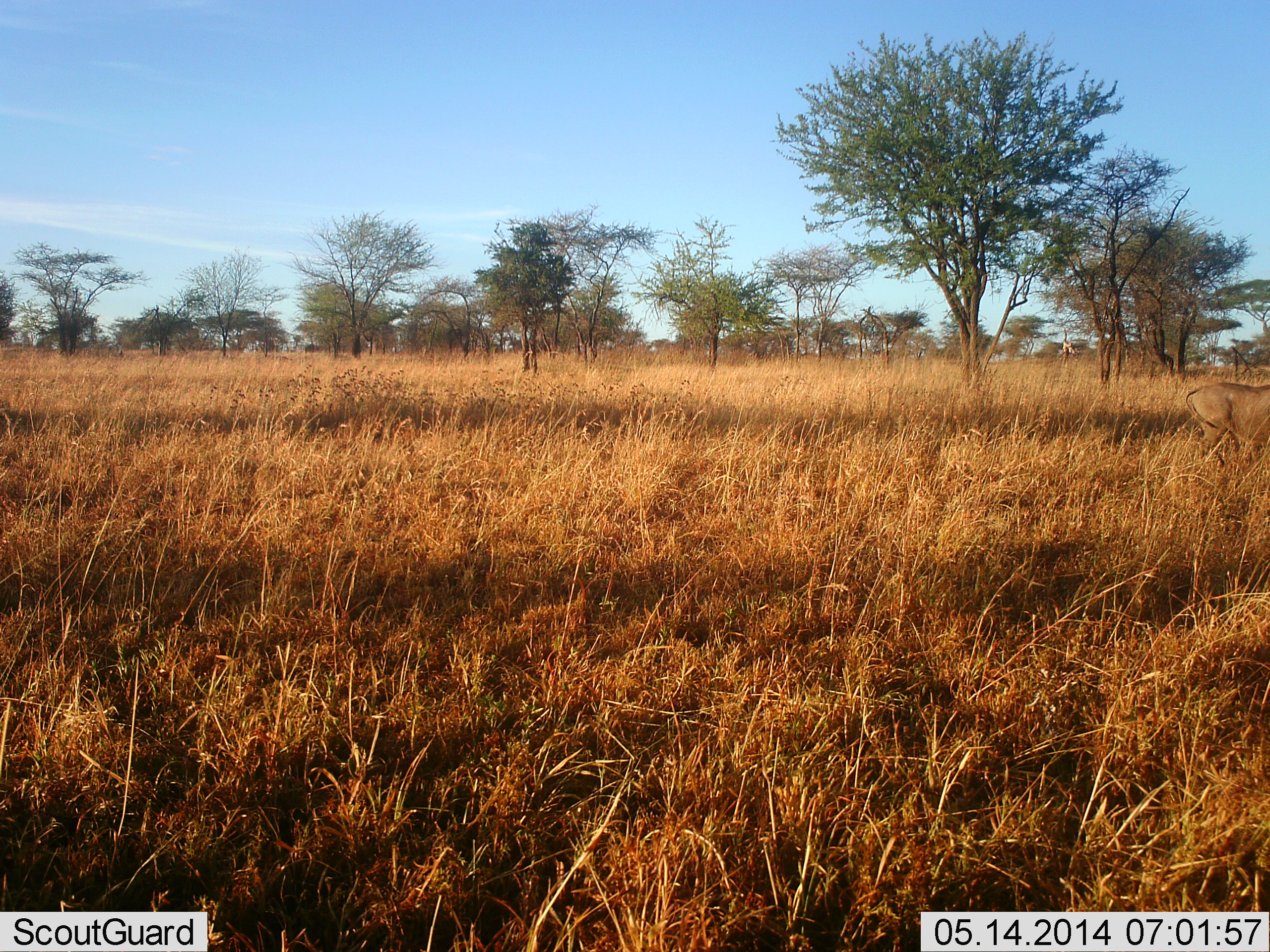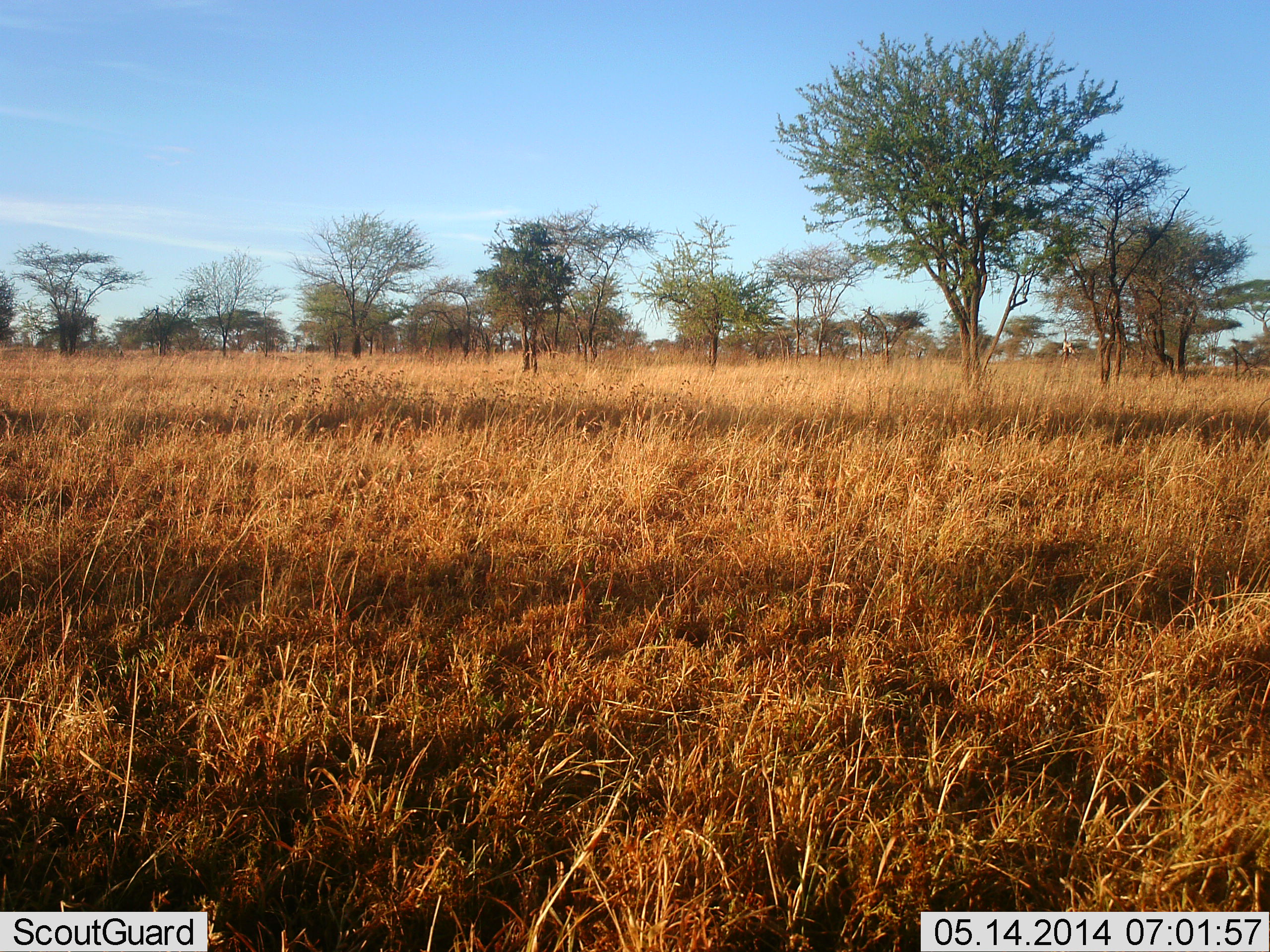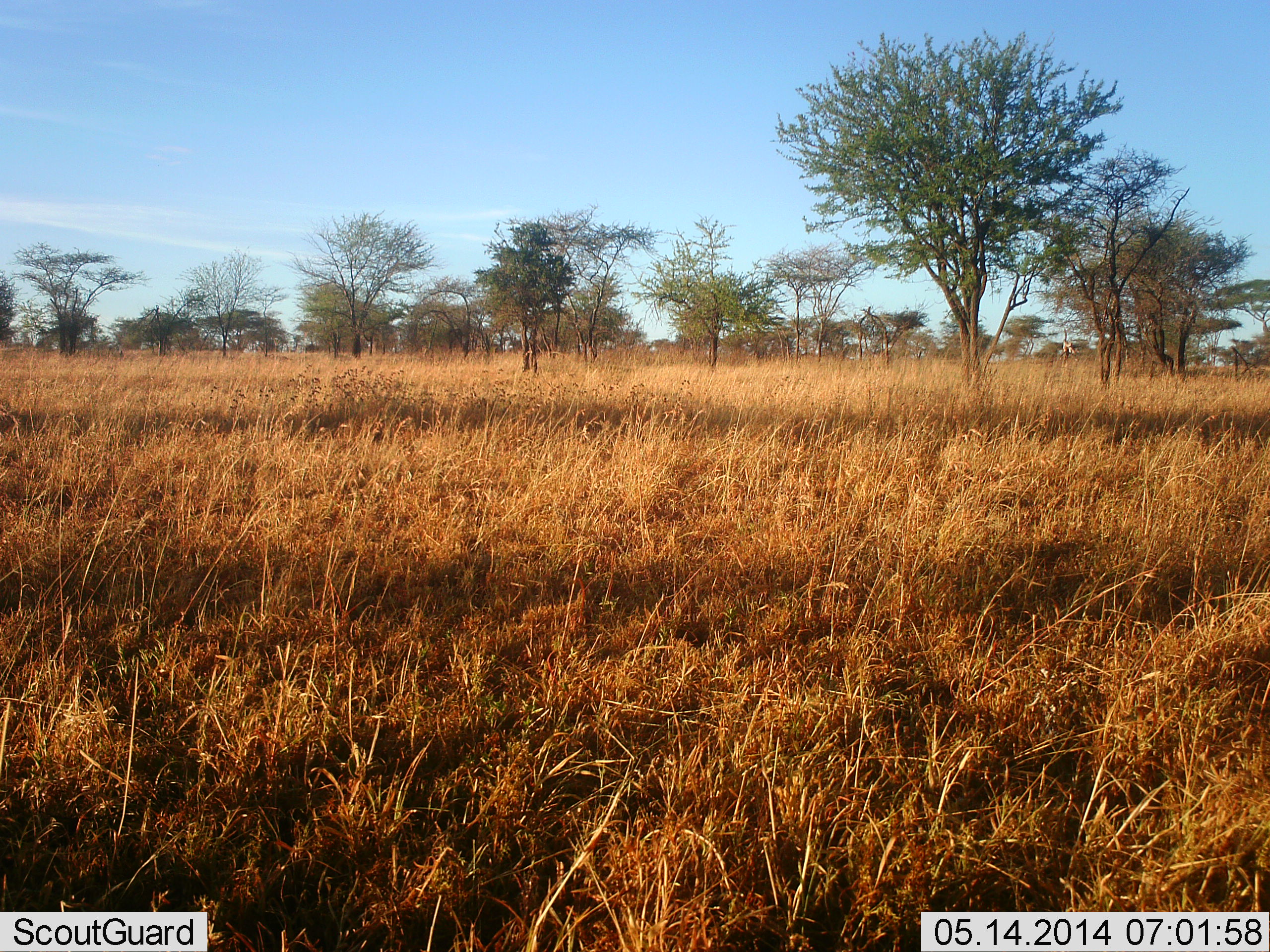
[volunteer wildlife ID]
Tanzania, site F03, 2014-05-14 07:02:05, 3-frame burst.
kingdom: Animalia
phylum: Chordata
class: Mammalia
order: Artiodactyla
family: Suidae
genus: Phacochoerus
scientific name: Phacochoerus africanus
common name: warthog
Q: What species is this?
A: Warthog (Phacochoerus africanus).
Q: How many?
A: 1.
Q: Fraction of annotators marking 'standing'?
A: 0%.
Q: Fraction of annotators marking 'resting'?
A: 0%.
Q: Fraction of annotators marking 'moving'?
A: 100%.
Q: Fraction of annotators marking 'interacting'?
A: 0%.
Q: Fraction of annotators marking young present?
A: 0%.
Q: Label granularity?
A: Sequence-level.